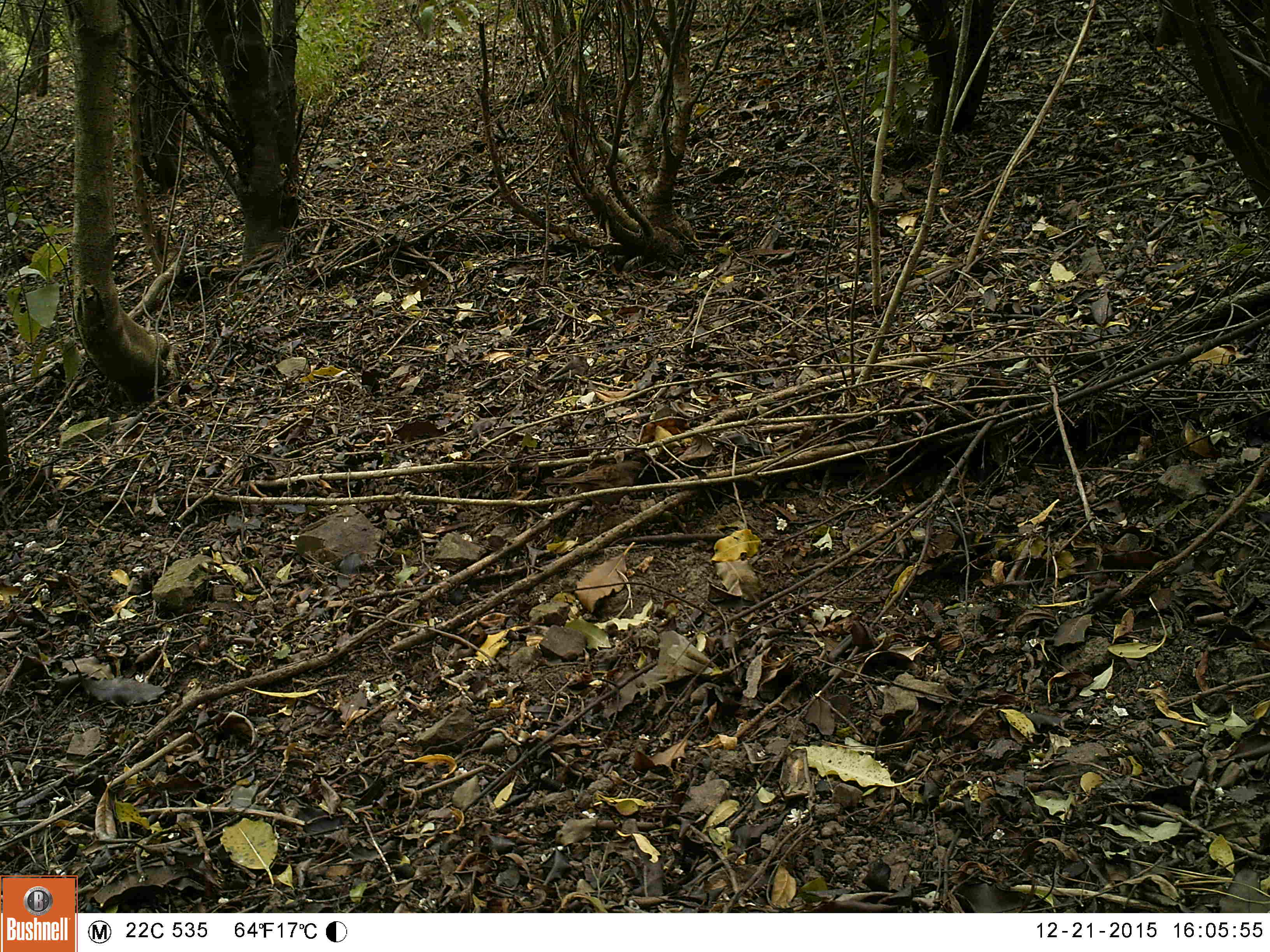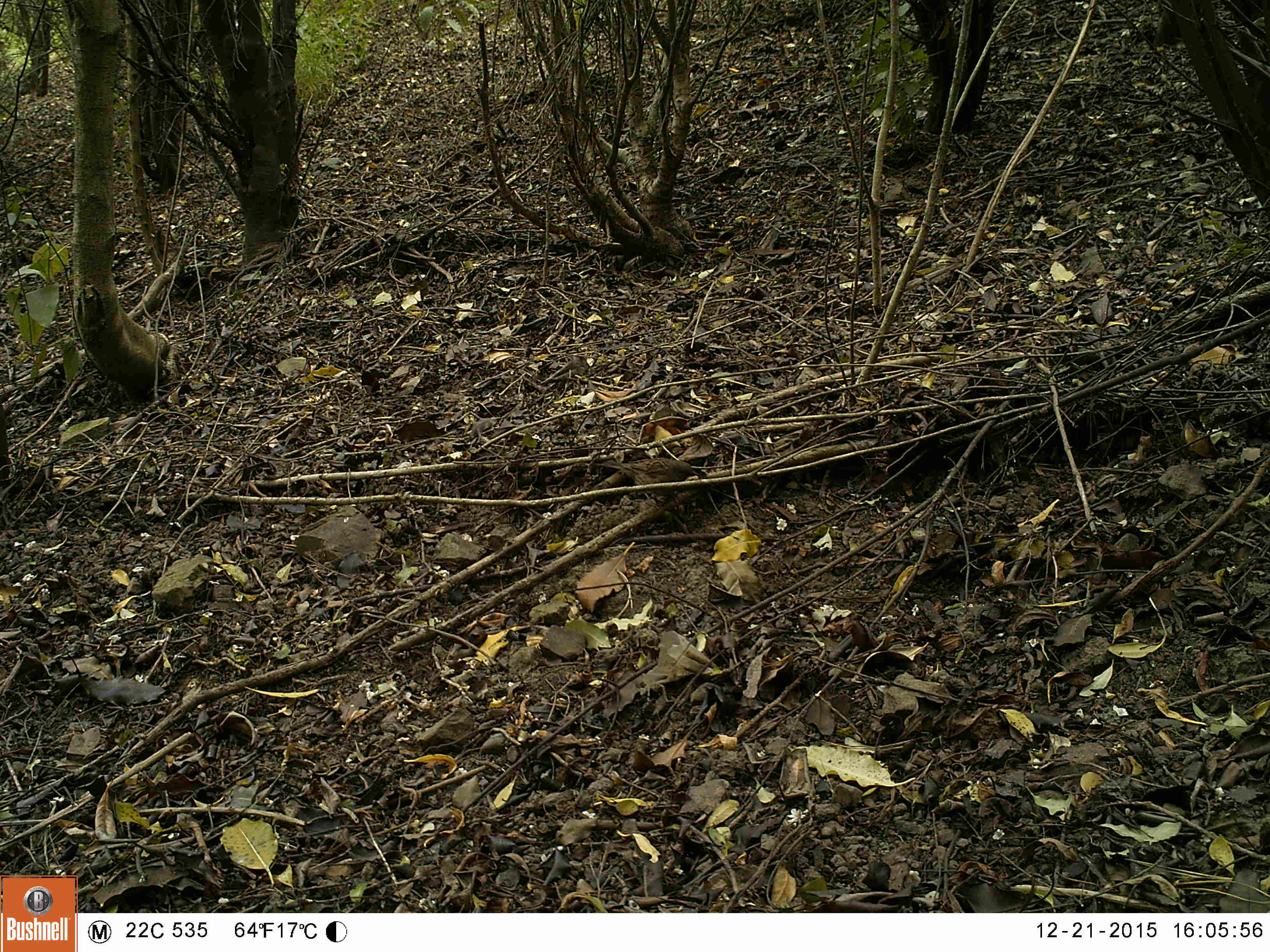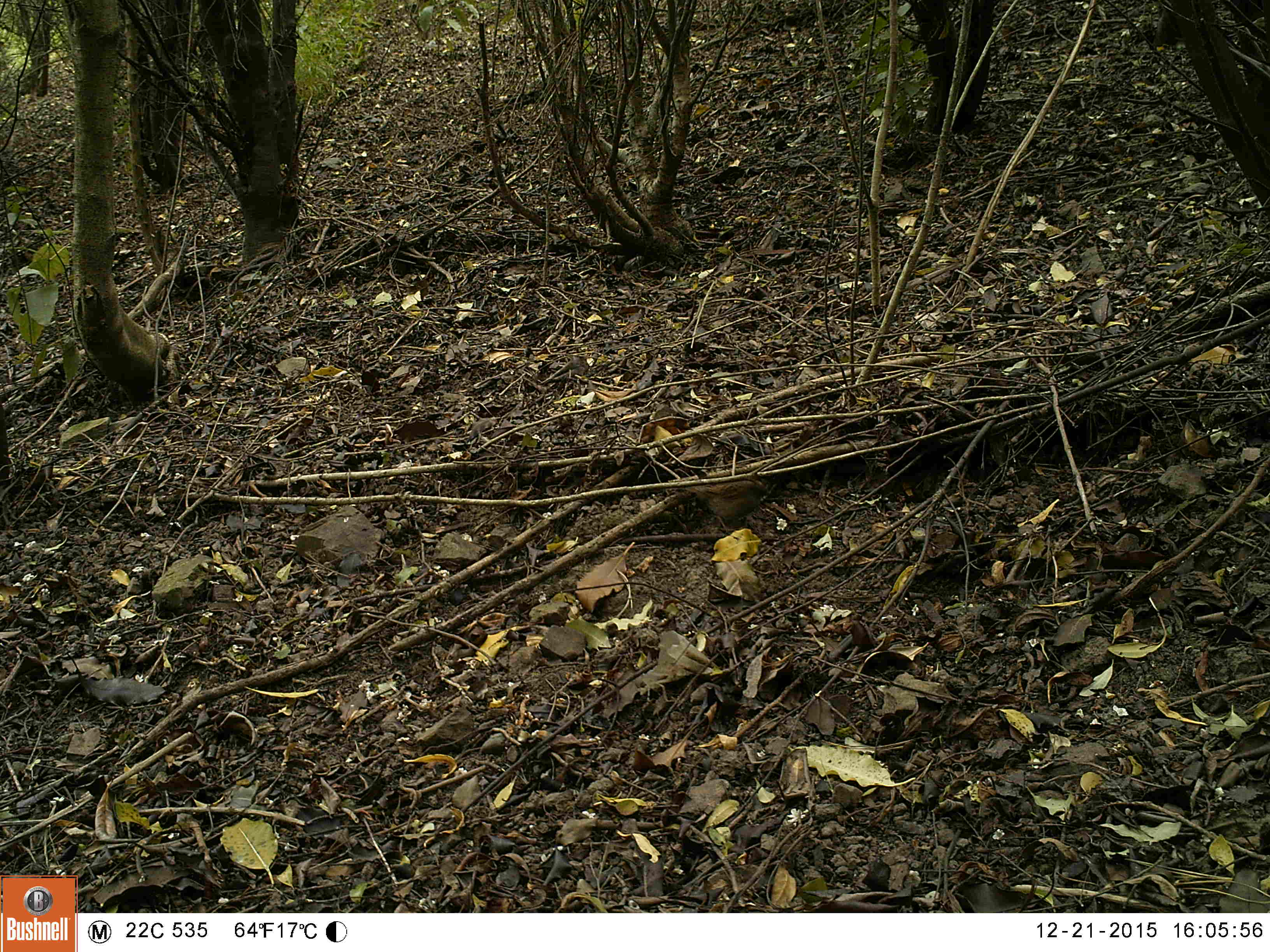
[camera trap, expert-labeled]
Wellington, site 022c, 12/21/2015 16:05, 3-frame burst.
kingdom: Animalia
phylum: Chordata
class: Aves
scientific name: Aves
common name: bird